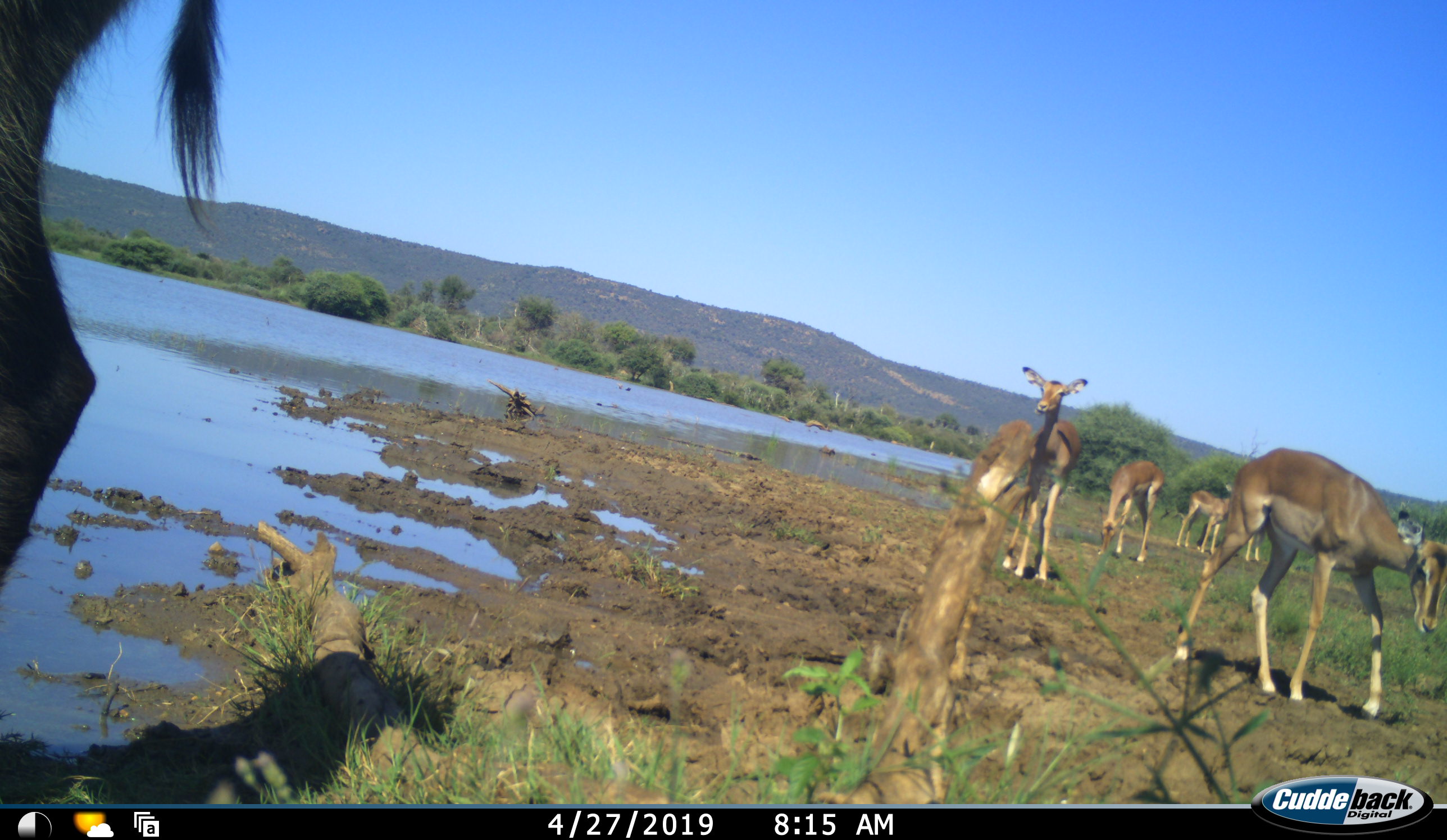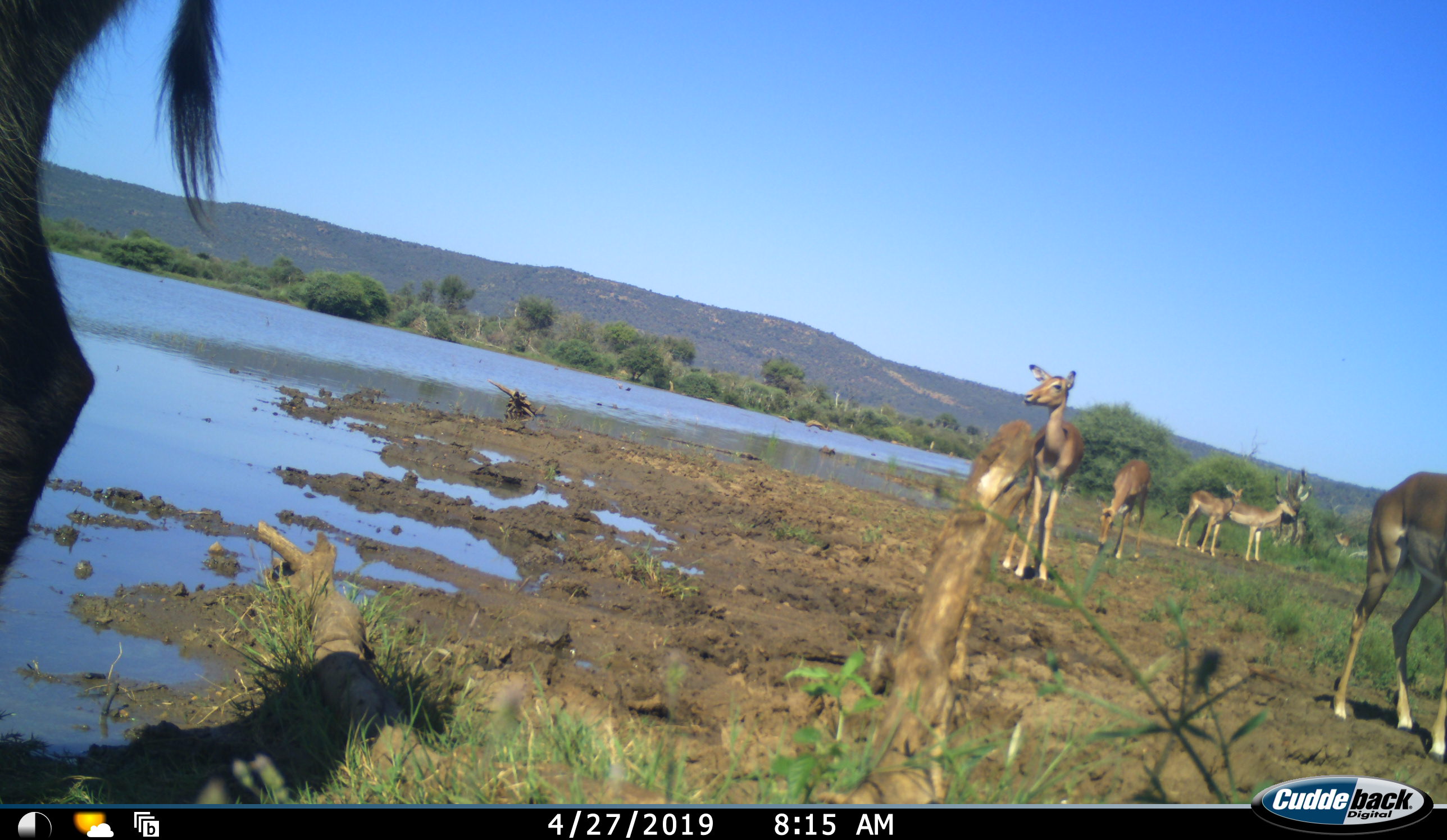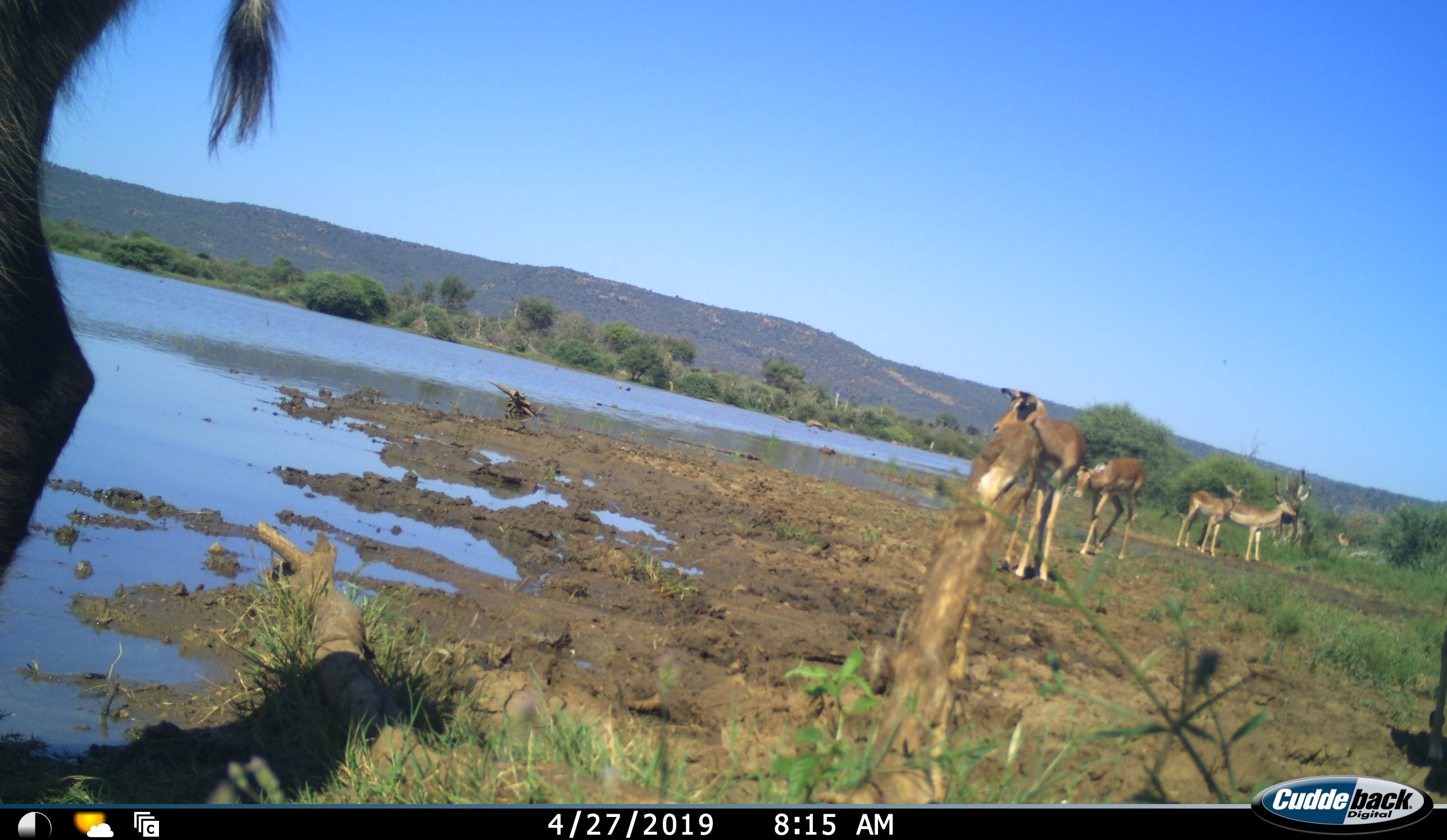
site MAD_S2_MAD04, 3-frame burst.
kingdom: Animalia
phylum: Chordata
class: Mammalia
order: Artiodactyla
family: Bovidae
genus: Aepyceros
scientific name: Aepyceros melampus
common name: impala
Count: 6.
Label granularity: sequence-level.